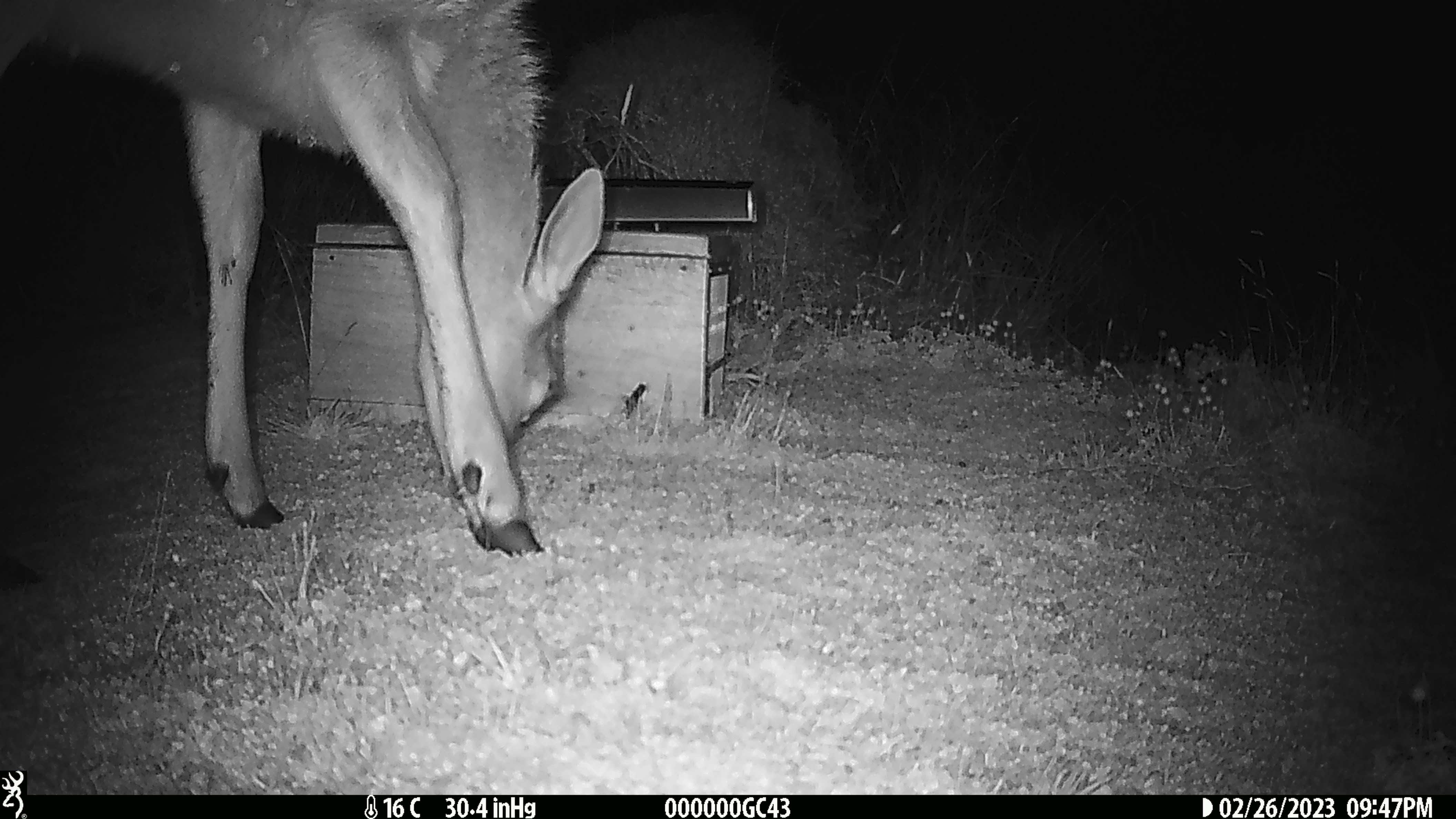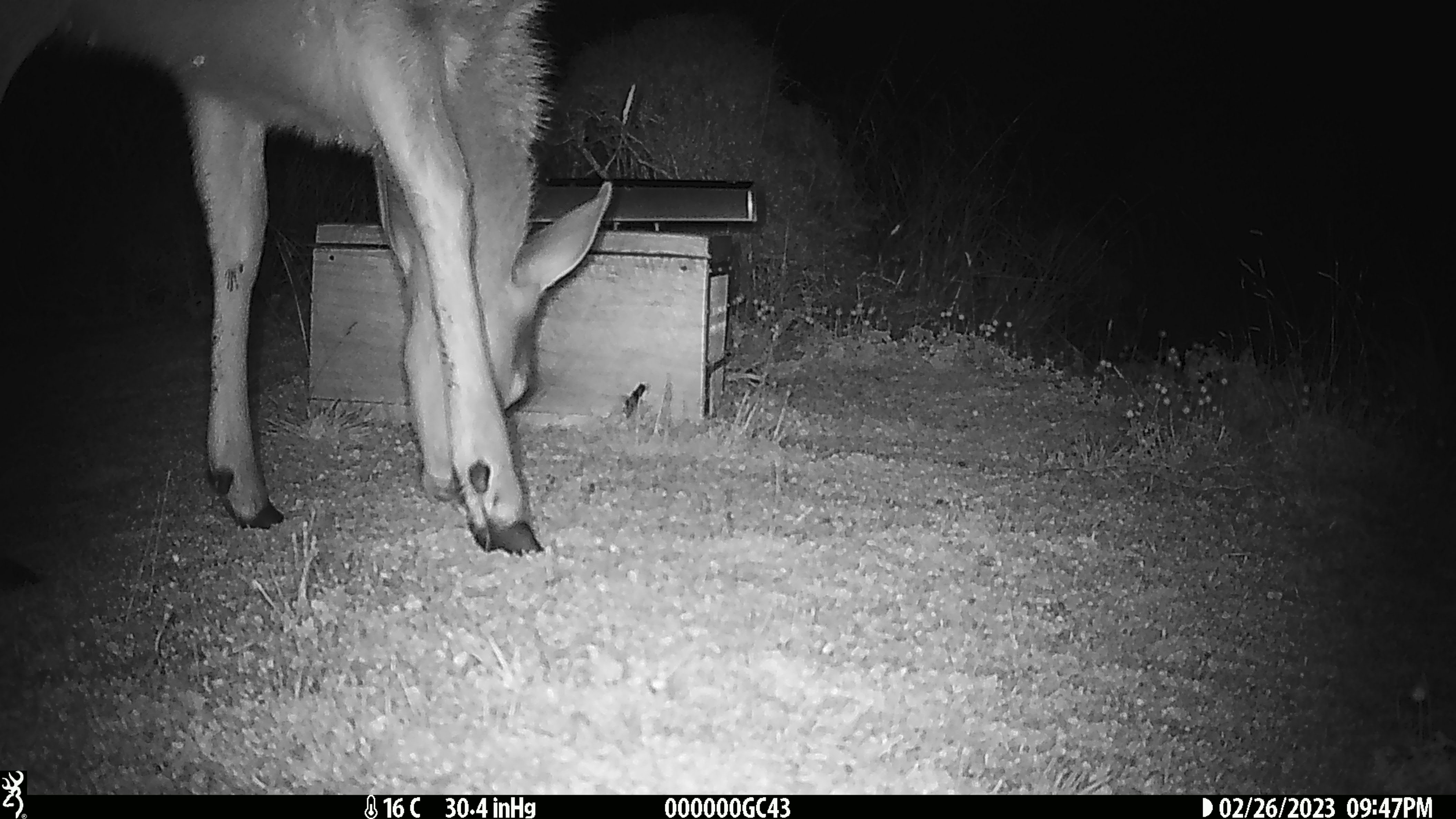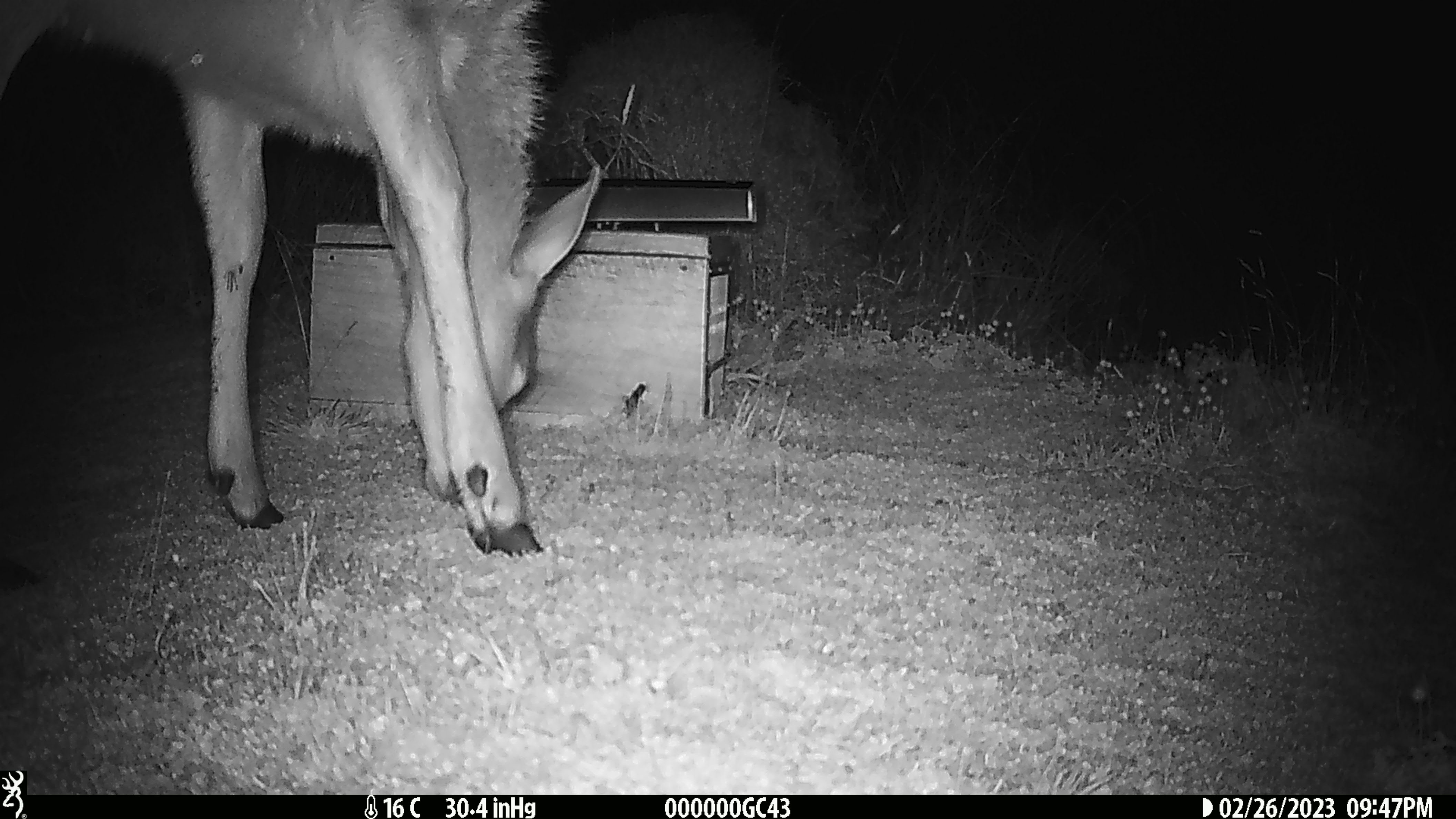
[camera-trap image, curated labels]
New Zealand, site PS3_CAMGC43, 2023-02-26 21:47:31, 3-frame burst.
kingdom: Animalia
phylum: Chordata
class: Mammalia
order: Artiodactyla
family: Cervidae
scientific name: Cervidae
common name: deer